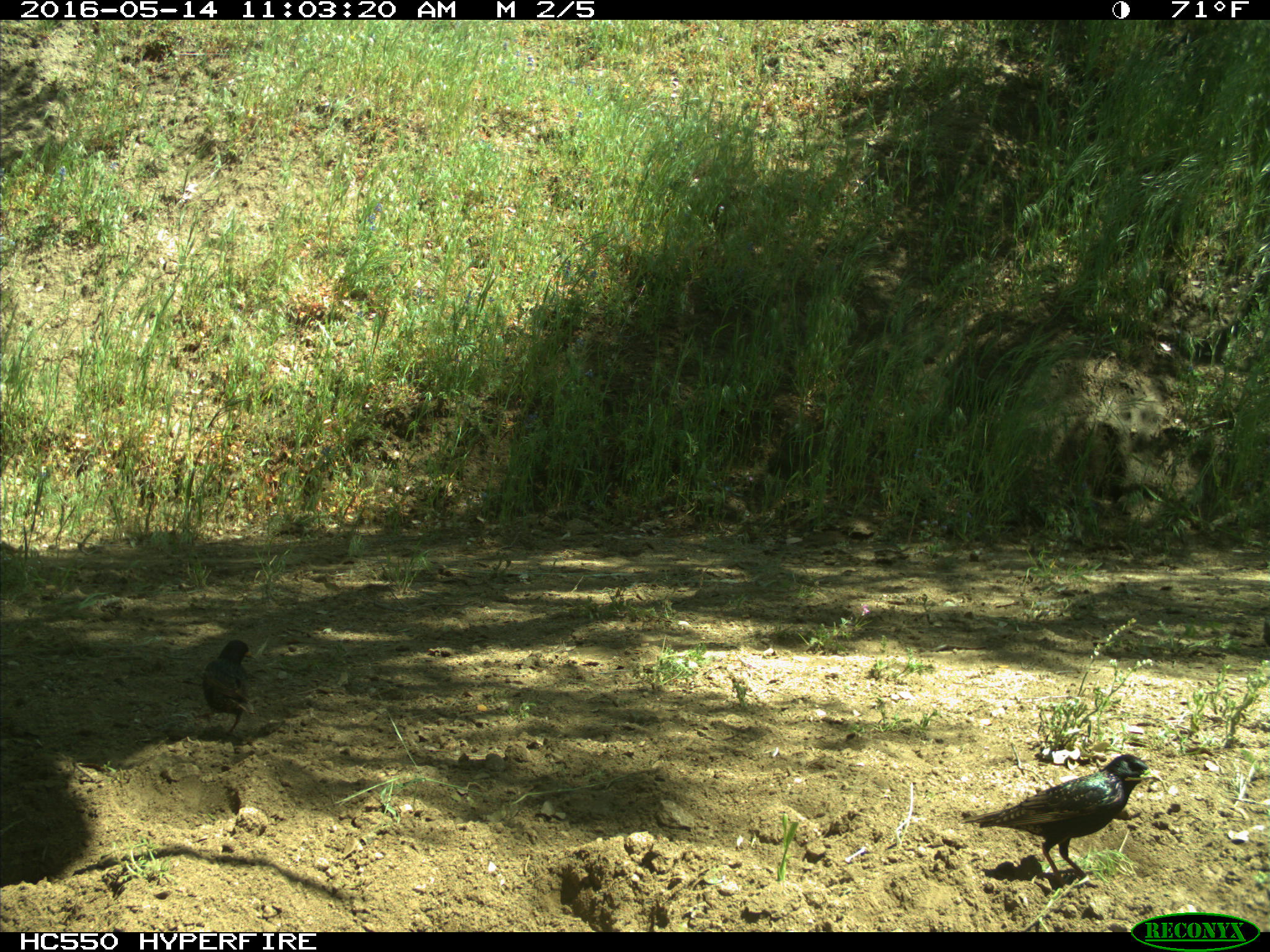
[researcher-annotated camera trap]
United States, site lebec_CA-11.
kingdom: Animalia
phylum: Chordata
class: Aves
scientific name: Aves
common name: birds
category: unidentified bird